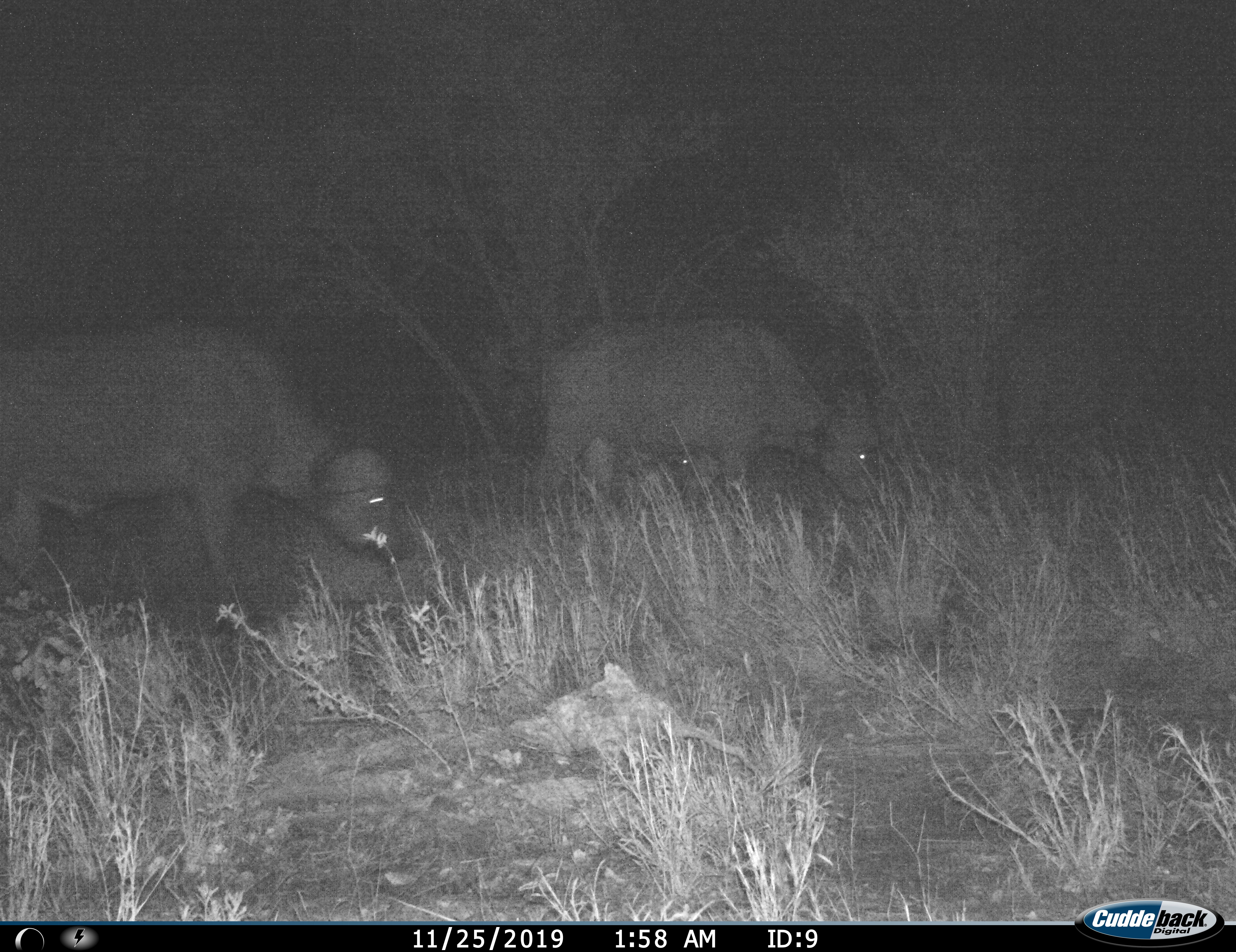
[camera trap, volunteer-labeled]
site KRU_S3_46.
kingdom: Animalia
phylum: Chordata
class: Mammalia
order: Artiodactyla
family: Bovidae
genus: Syncerus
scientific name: Syncerus caffer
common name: african buffalo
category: buffalo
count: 2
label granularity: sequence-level